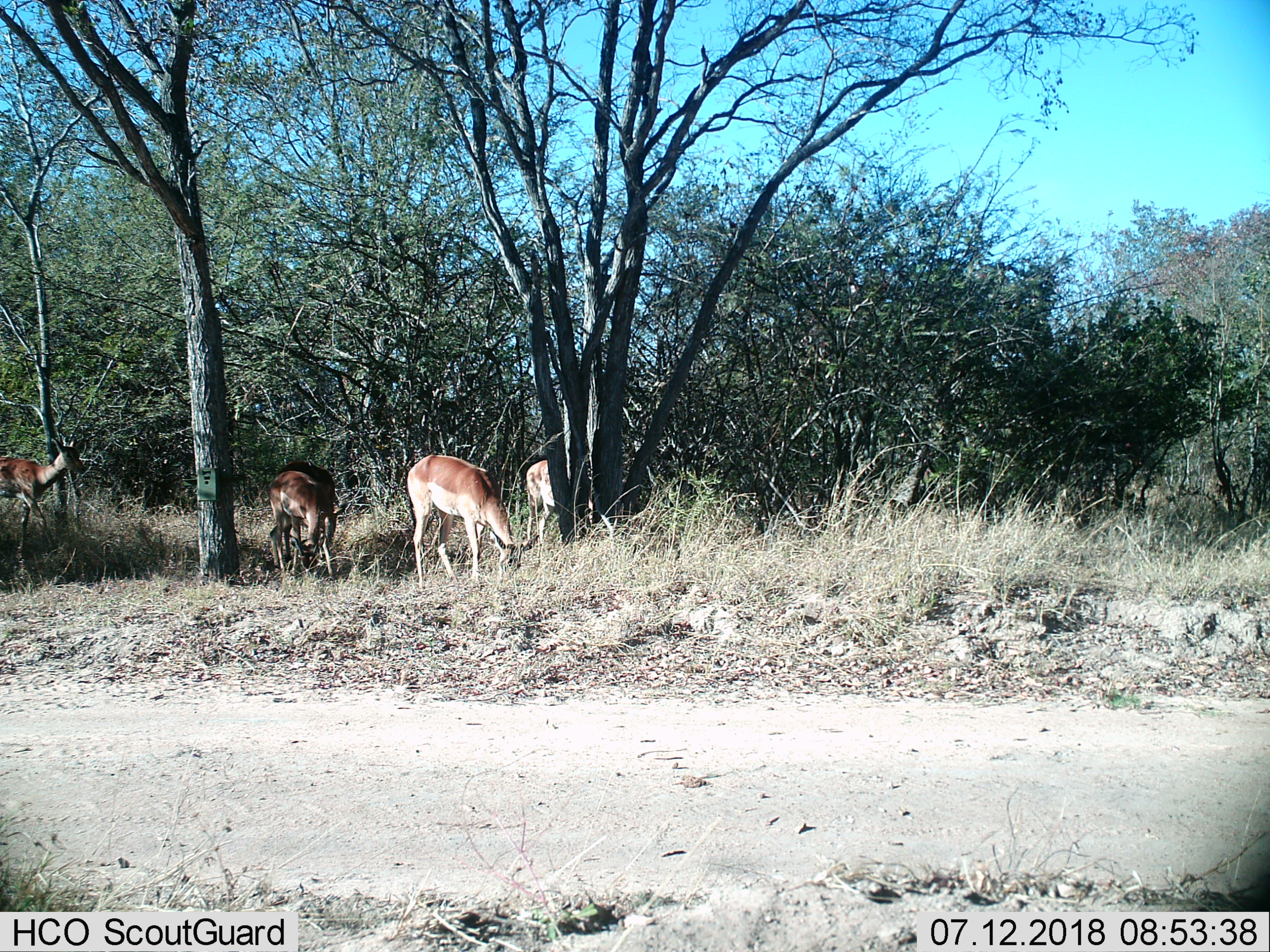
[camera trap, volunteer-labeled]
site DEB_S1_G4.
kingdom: Animalia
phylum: Chordata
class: Mammalia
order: Artiodactyla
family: Bovidae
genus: Aepyceros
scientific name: Aepyceros melampus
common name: impala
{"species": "impala (Aepyceros melampus)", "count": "4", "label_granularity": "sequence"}